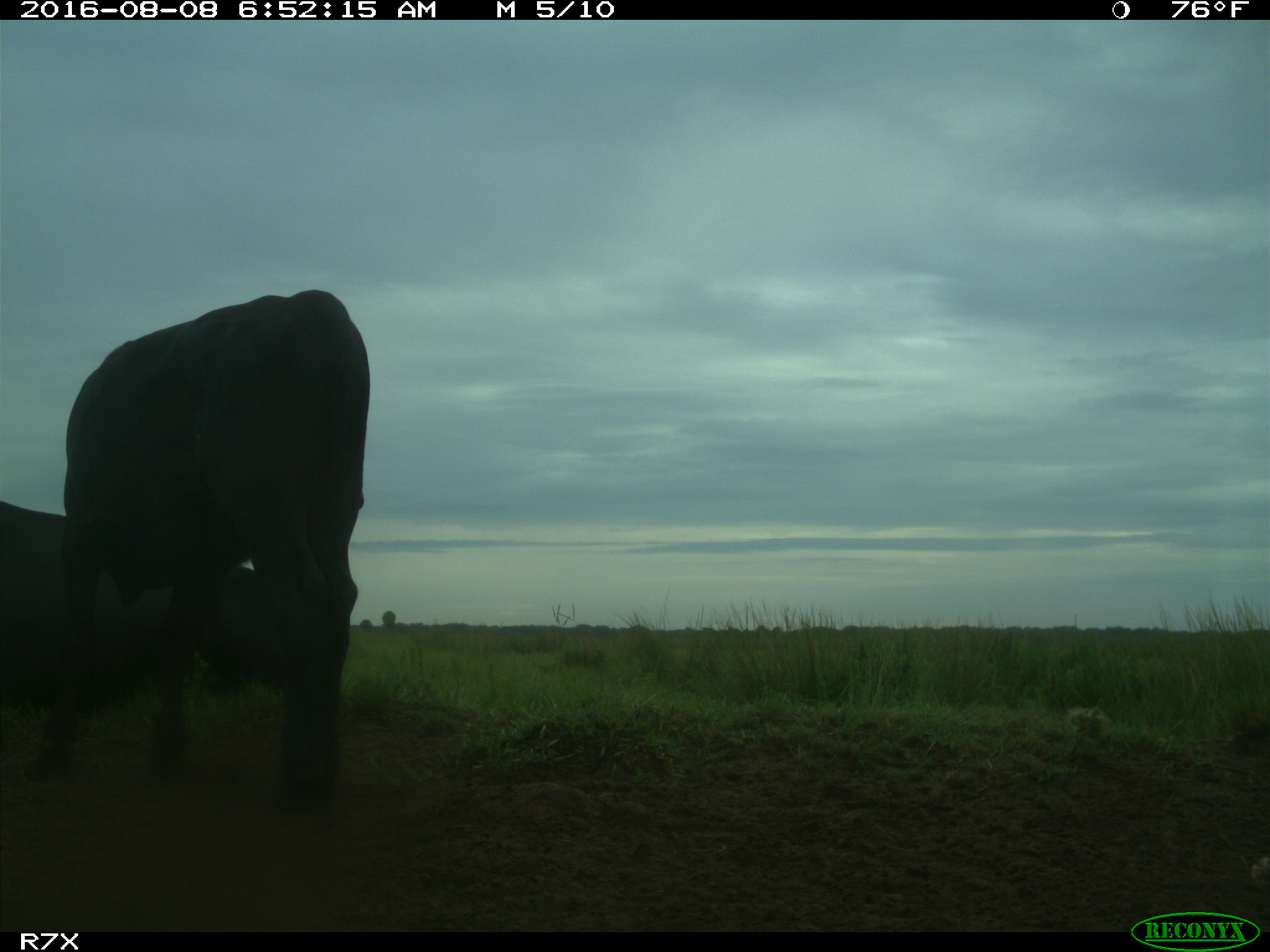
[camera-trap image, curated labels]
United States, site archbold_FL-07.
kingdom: Animalia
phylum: Chordata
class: Mammalia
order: Artiodactyla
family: Bovidae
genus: Bos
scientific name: Bos taurus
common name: domestic cow